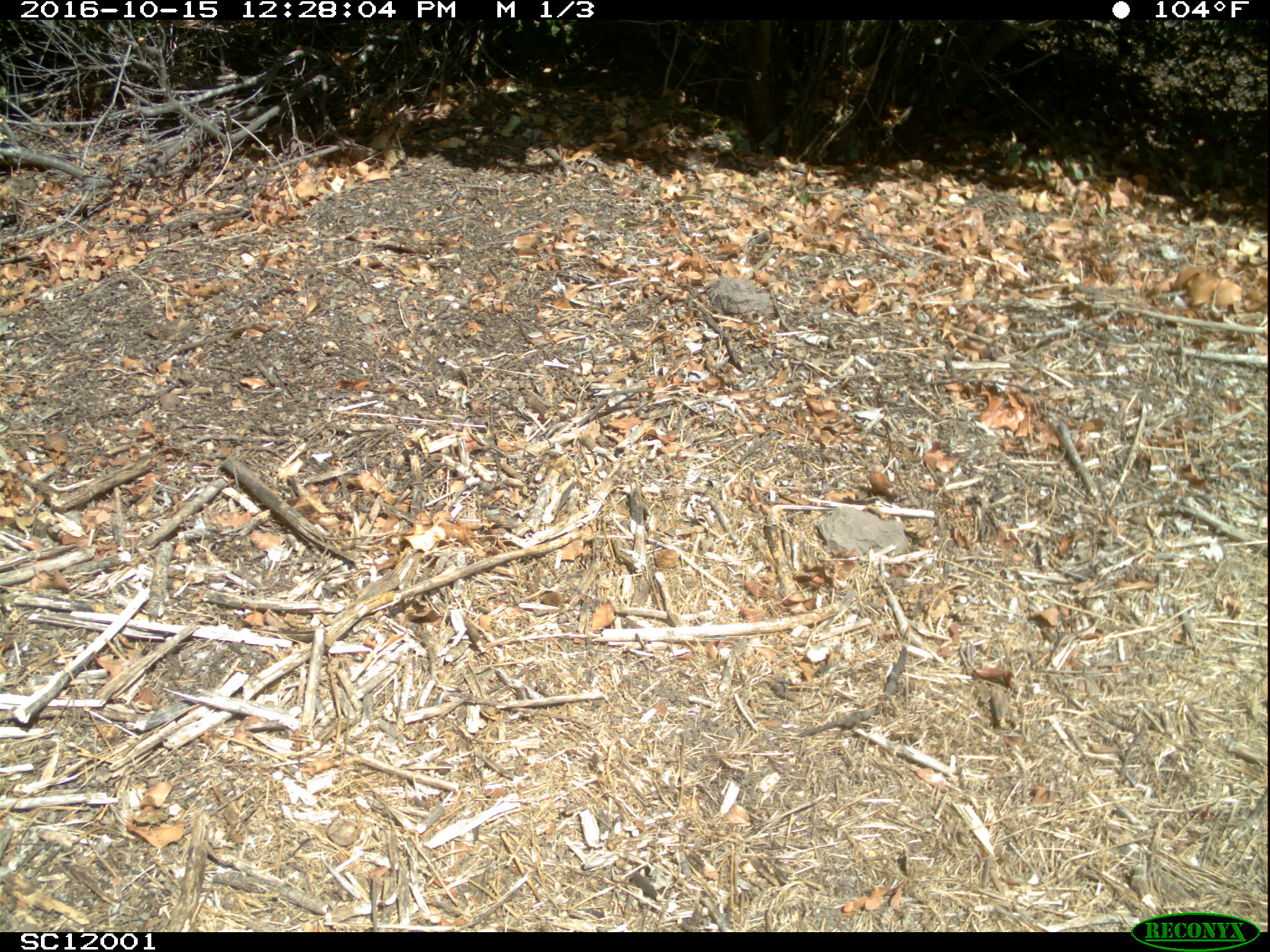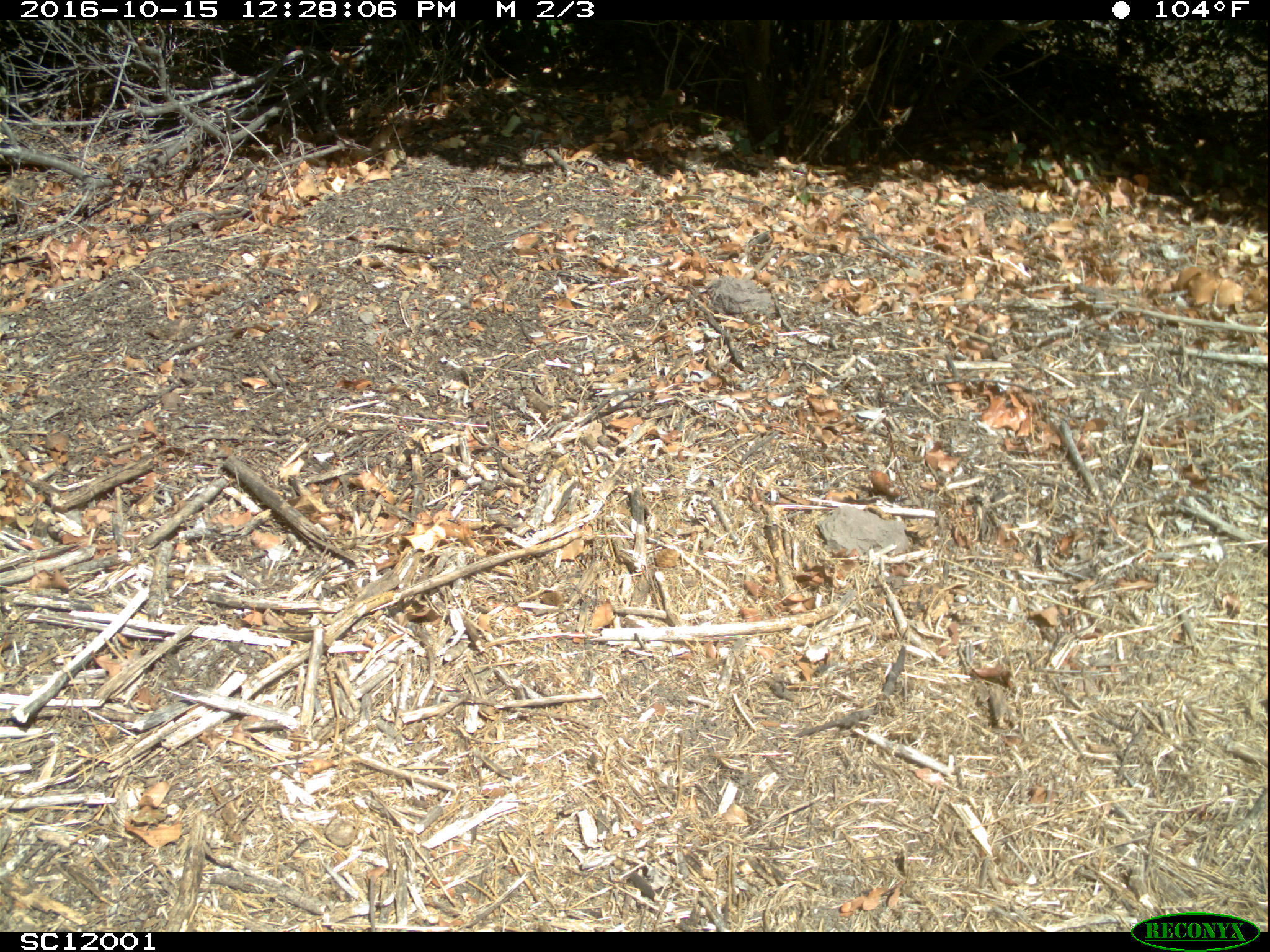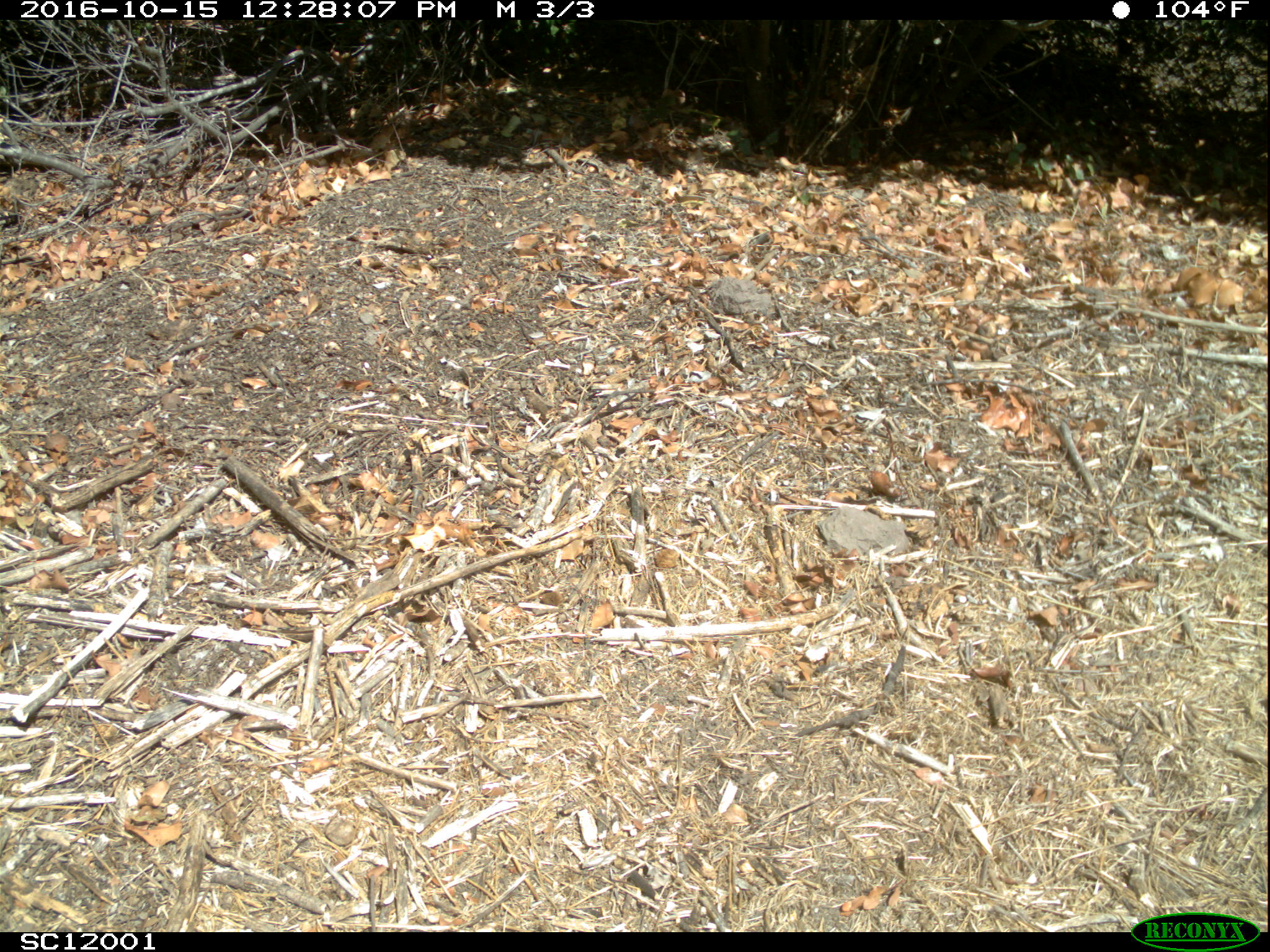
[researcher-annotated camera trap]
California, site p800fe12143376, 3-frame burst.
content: no animal present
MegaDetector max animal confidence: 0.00